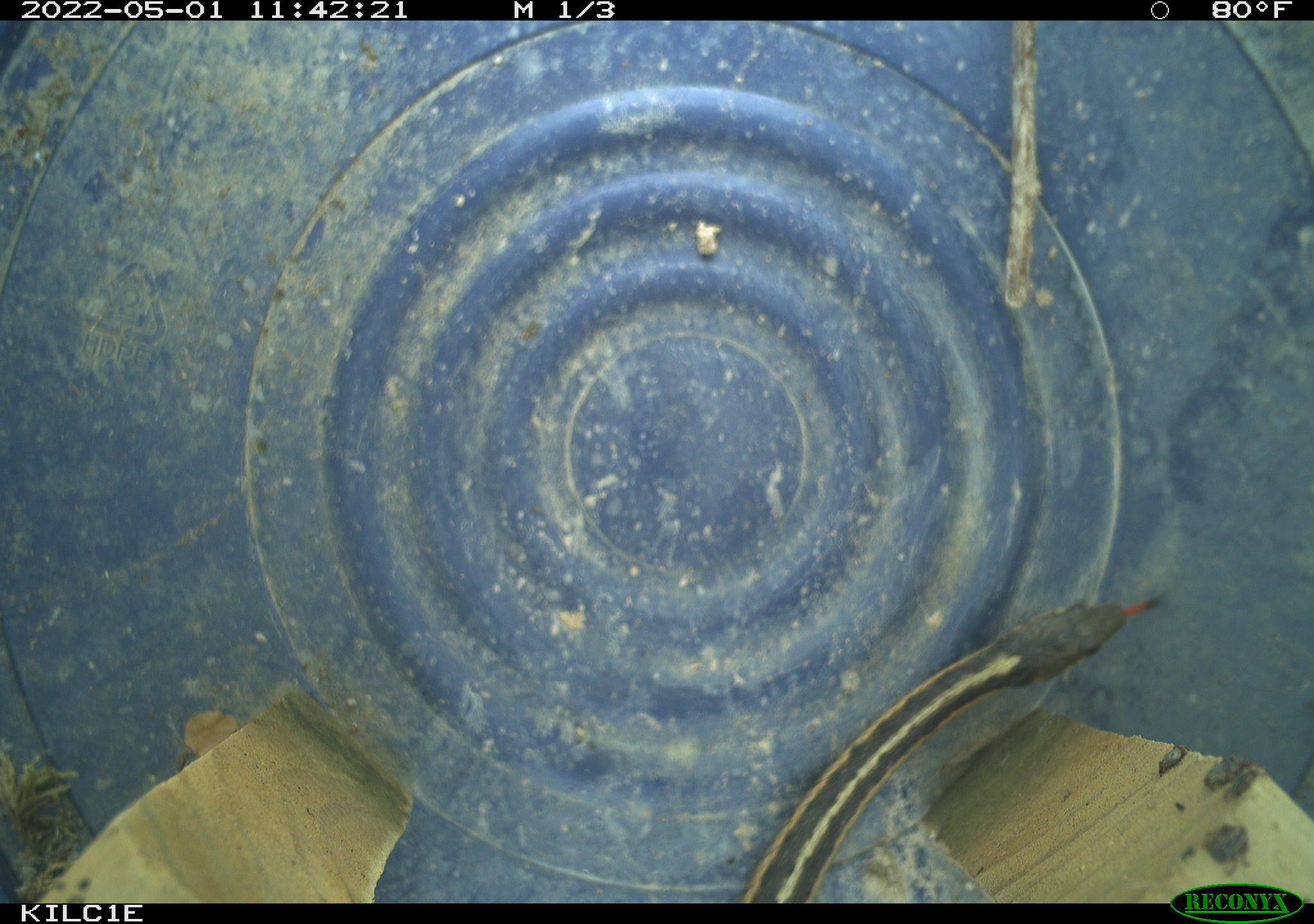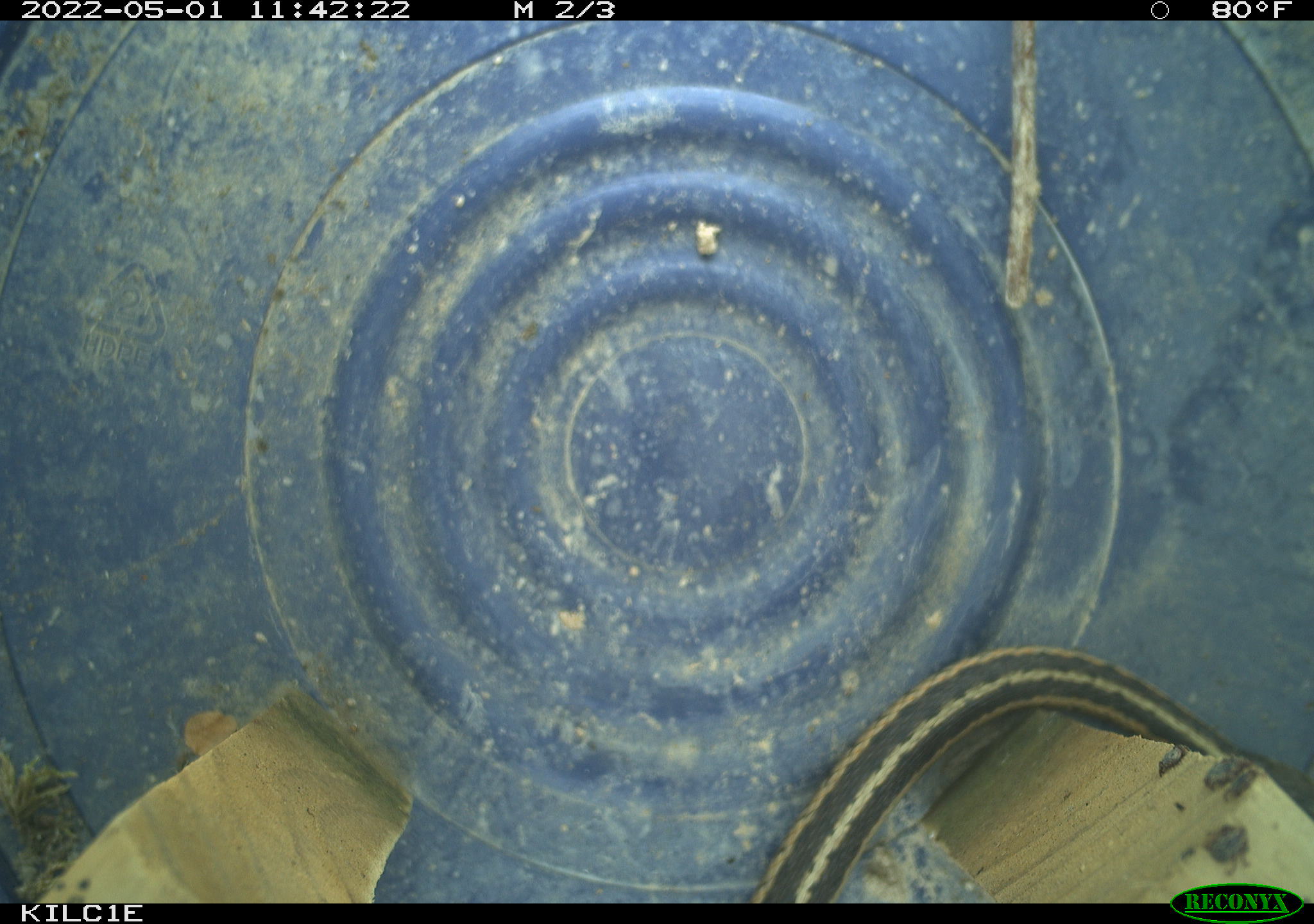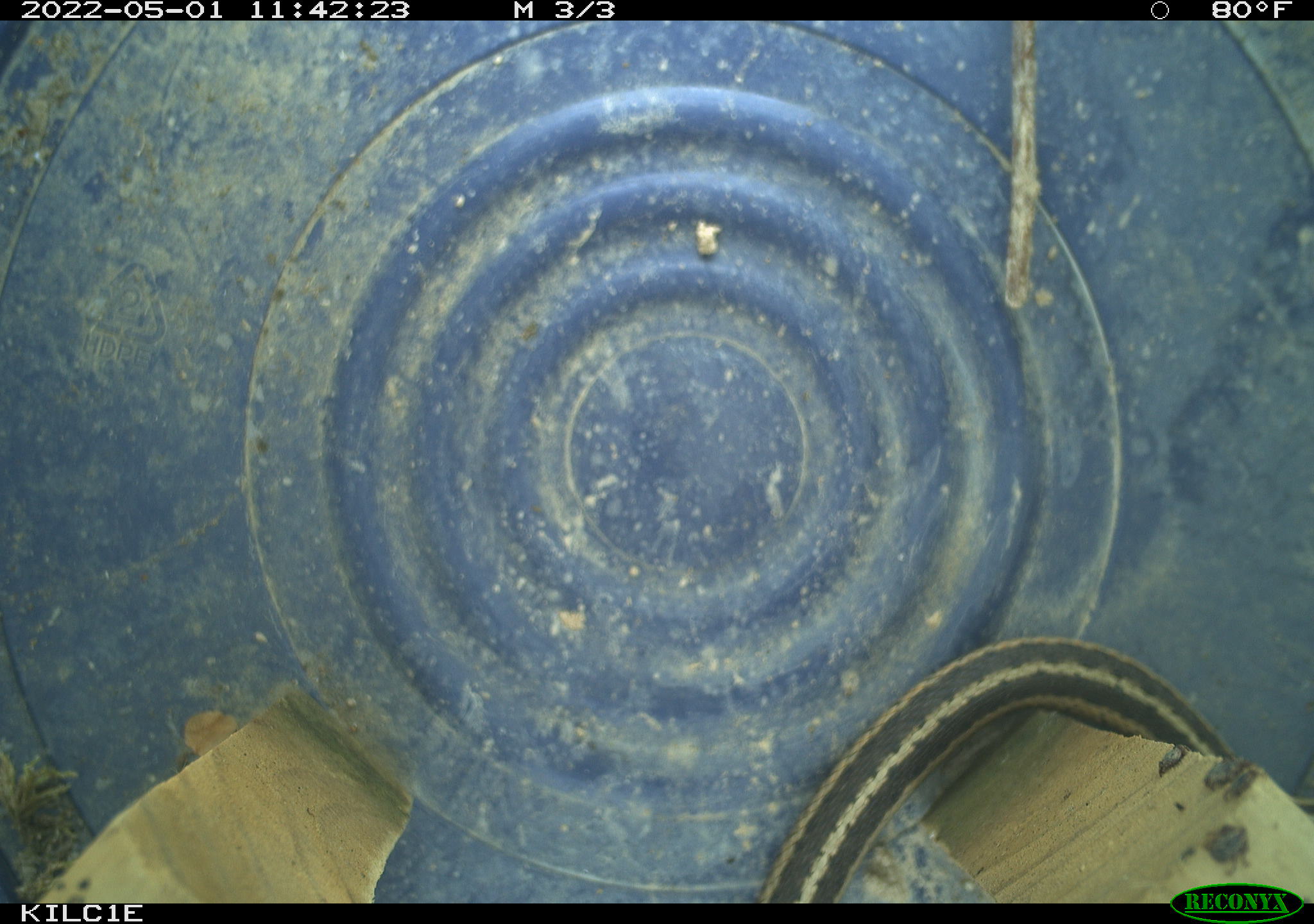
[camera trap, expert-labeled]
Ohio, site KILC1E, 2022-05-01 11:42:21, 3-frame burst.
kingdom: Animalia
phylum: Chordata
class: Reptilia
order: Squamata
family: Colubridae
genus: Thamnophis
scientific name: Thamnophis sirtalis sirtalis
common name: eastern gartersnake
Eastern gartersnake (Thamnophis sirtalis sirtalis).